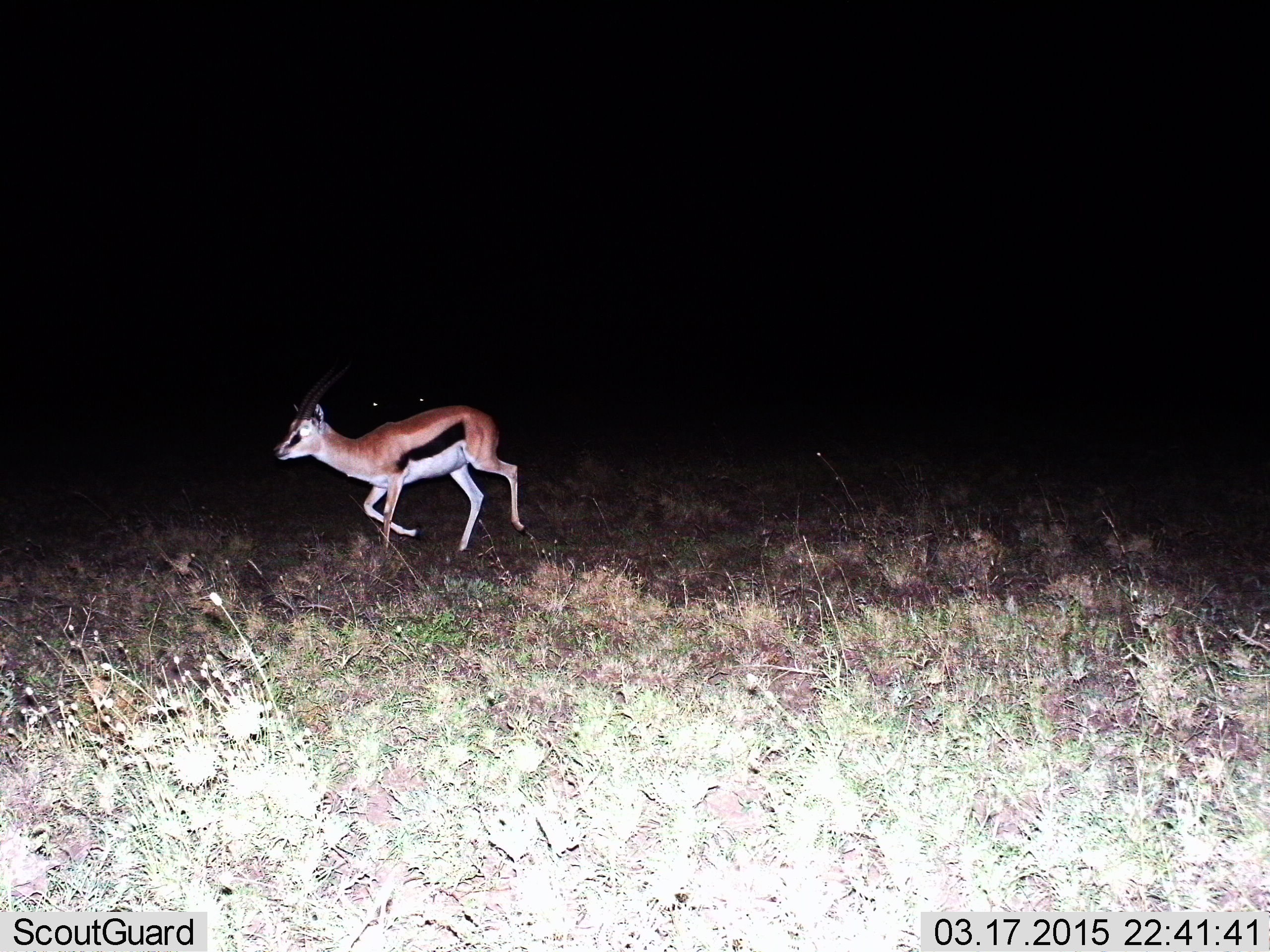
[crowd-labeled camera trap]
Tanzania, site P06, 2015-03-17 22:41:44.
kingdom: Animalia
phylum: Chordata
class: Mammalia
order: Artiodactyla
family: Bovidae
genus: Eudorcas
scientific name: Eudorcas thomsonii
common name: thomson's gazelle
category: gazellethomsons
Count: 1.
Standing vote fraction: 10%.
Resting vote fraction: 0%.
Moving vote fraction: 90%.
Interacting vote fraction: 0%.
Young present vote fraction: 0%.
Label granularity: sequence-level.